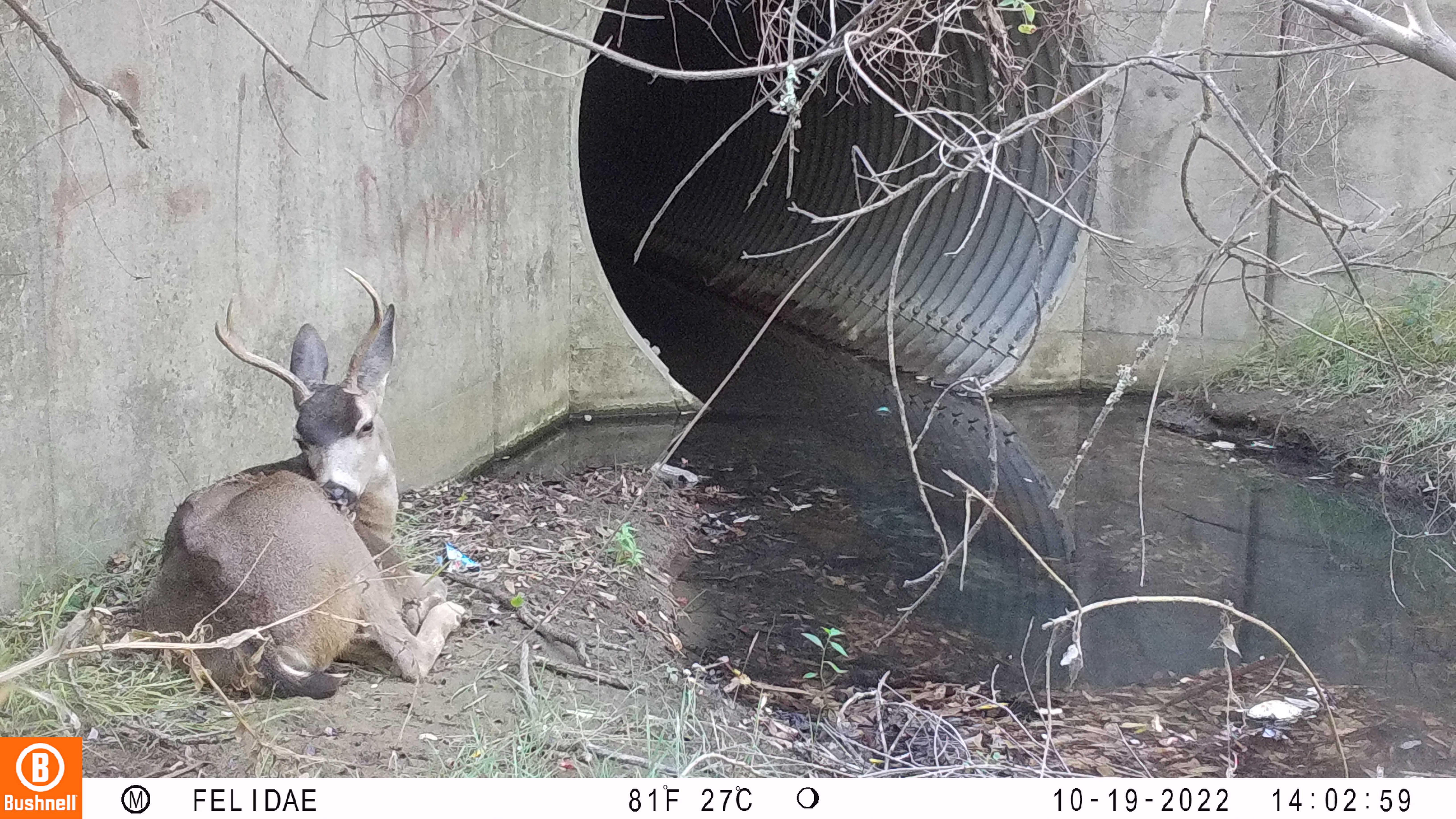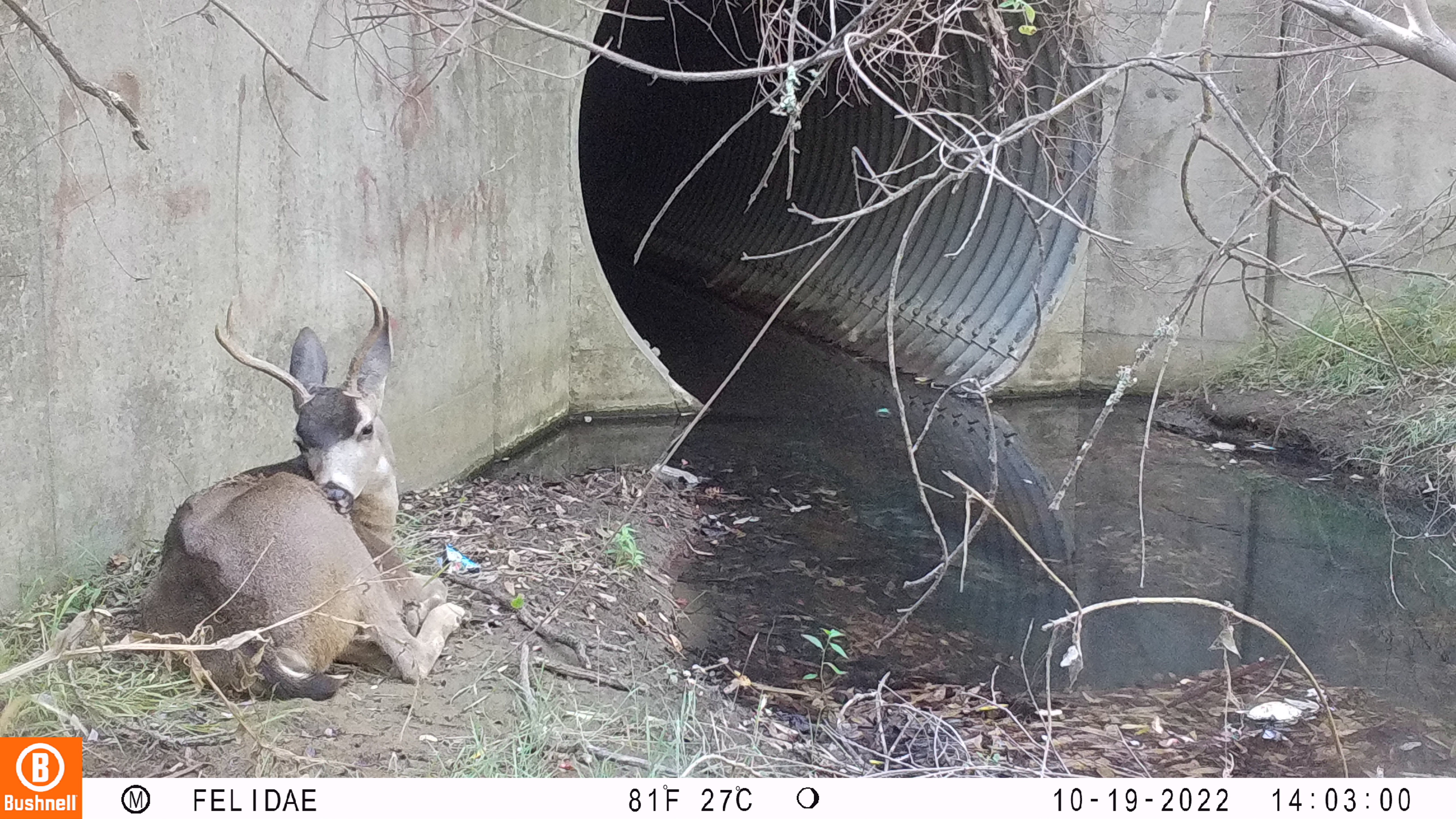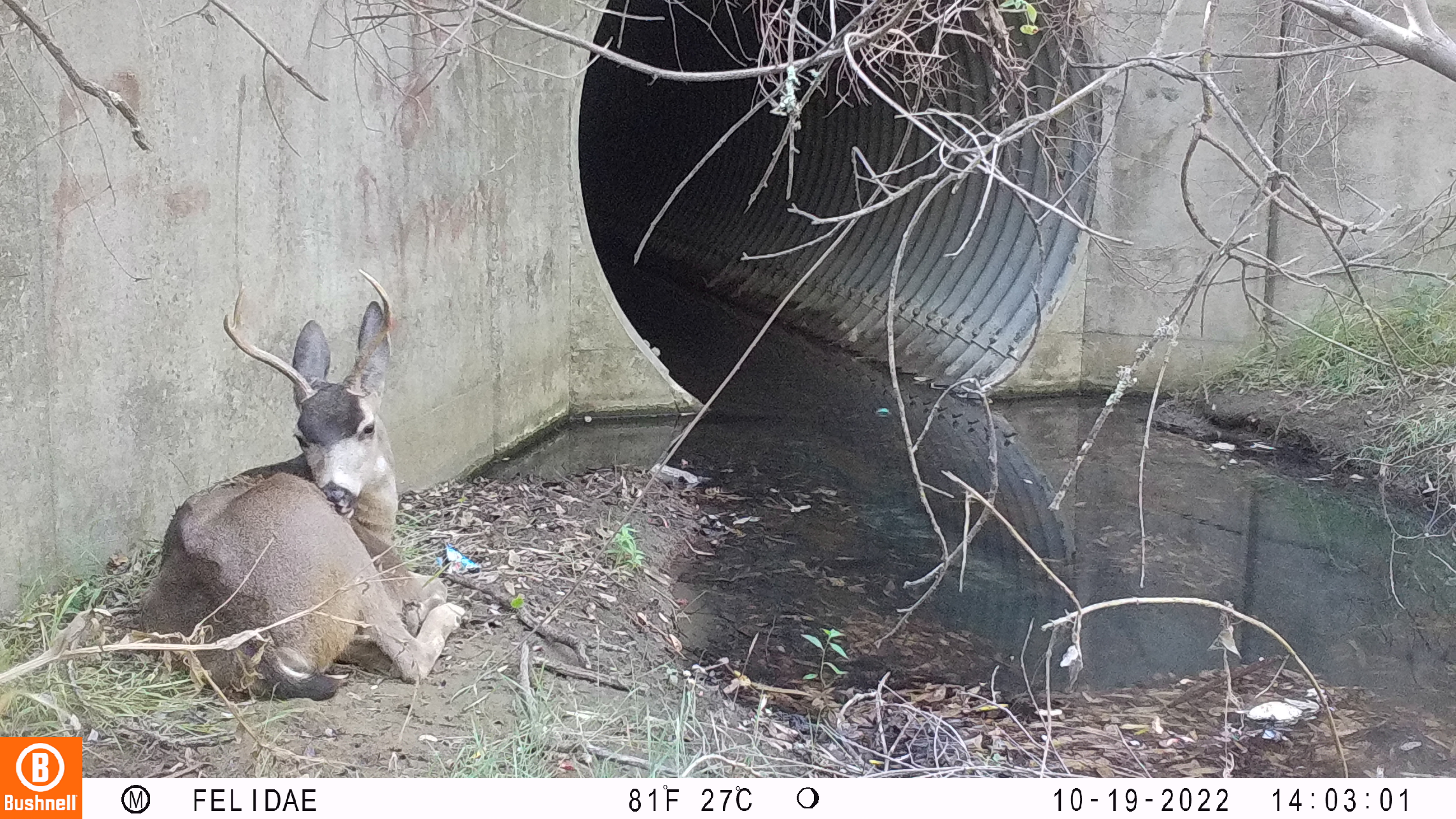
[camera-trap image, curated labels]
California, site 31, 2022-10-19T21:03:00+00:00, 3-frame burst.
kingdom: Animalia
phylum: Chordata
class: Mammalia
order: Artiodactyla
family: Cervidae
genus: Odocoileus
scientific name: Odocoileus hemionus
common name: mule deer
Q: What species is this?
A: Mule deer (Odocoileus hemionus).